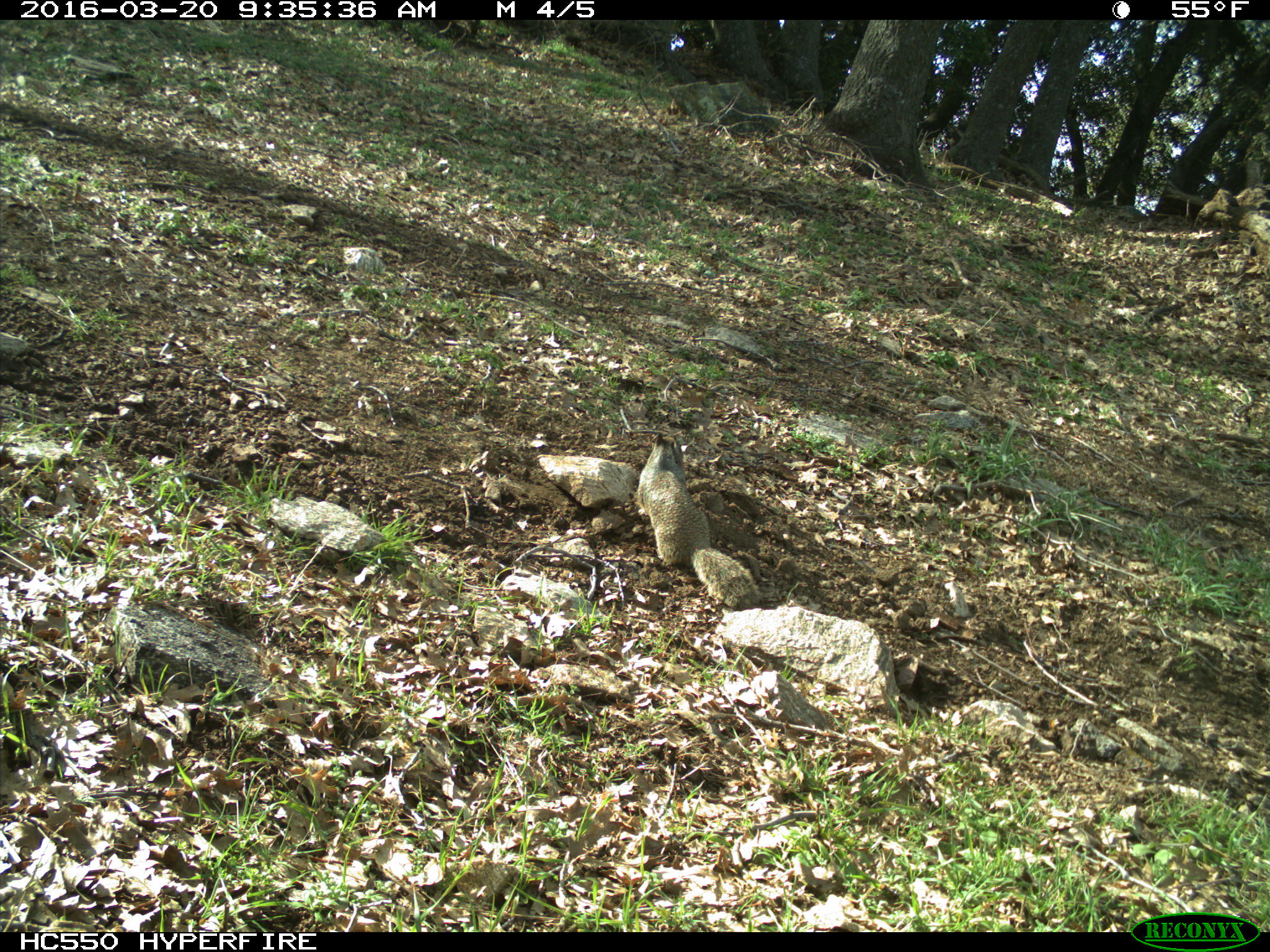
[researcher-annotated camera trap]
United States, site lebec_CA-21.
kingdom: Animalia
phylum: Chordata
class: Mammalia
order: Rodentia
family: Sciuridae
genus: Otospermophilus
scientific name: Otospermophilus beecheyi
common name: california ground squirrel